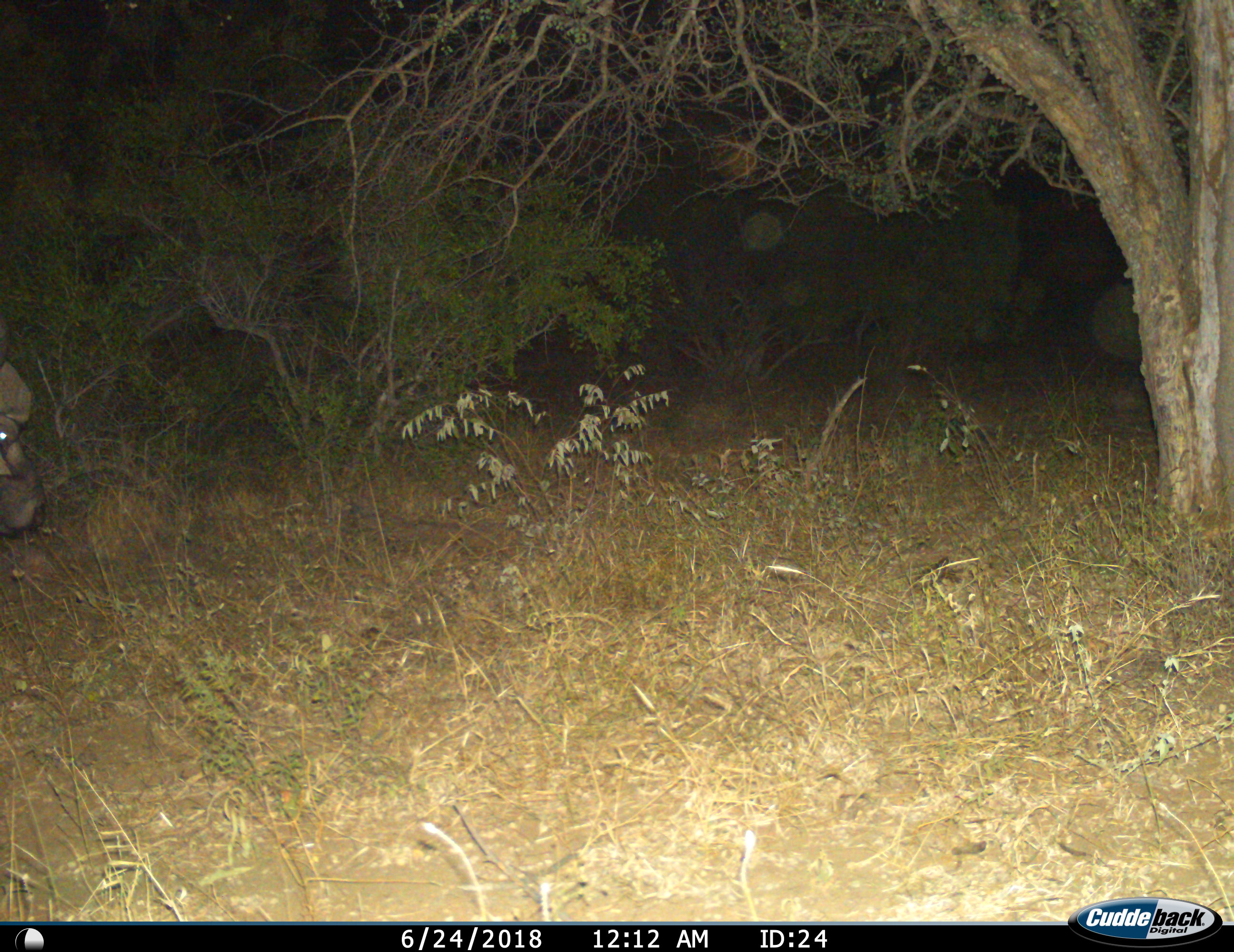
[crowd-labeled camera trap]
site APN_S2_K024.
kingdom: Animalia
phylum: Chordata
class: Mammalia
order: Artiodactyla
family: Bovidae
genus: Syncerus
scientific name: Syncerus caffer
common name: african buffalo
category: buffalo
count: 1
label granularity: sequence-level